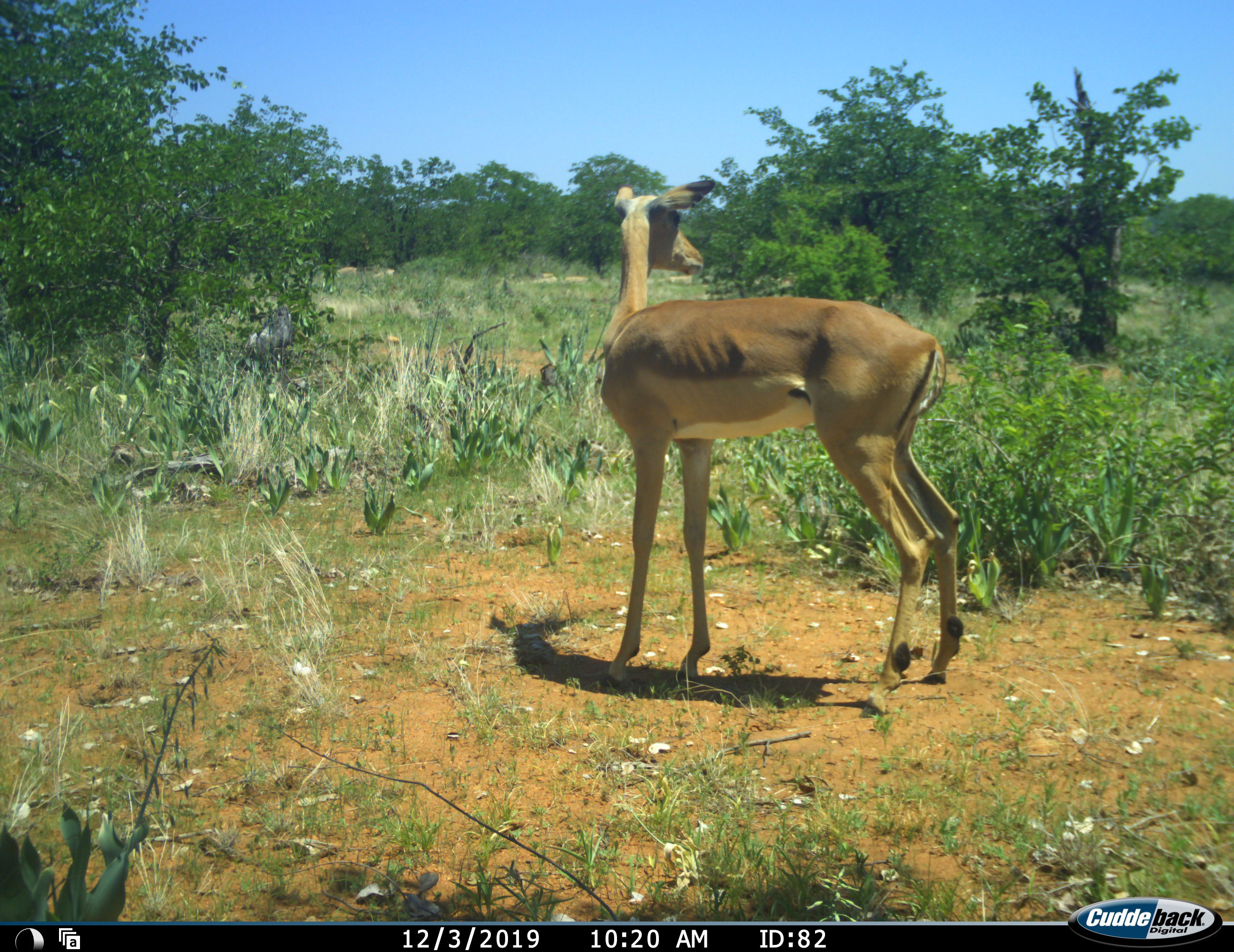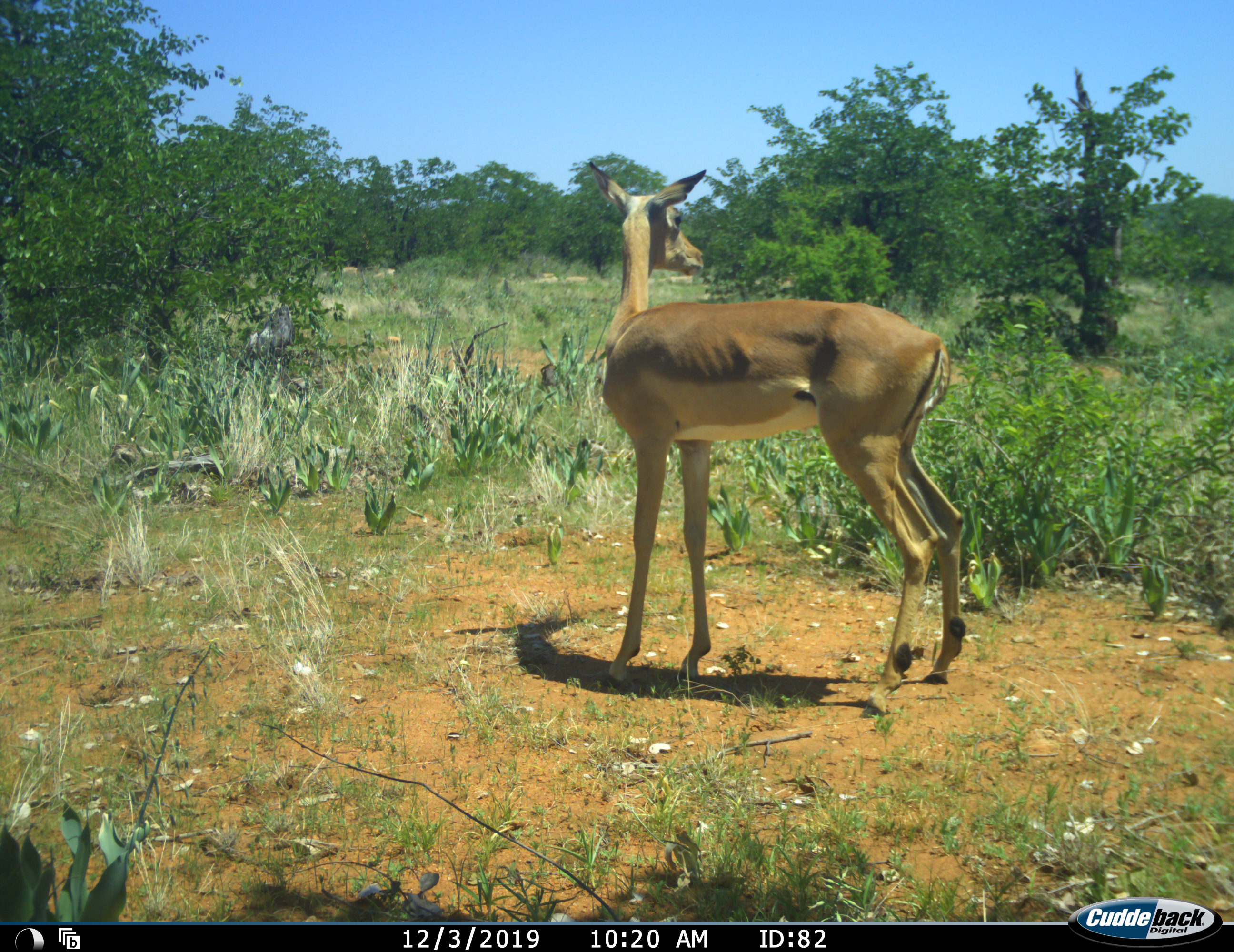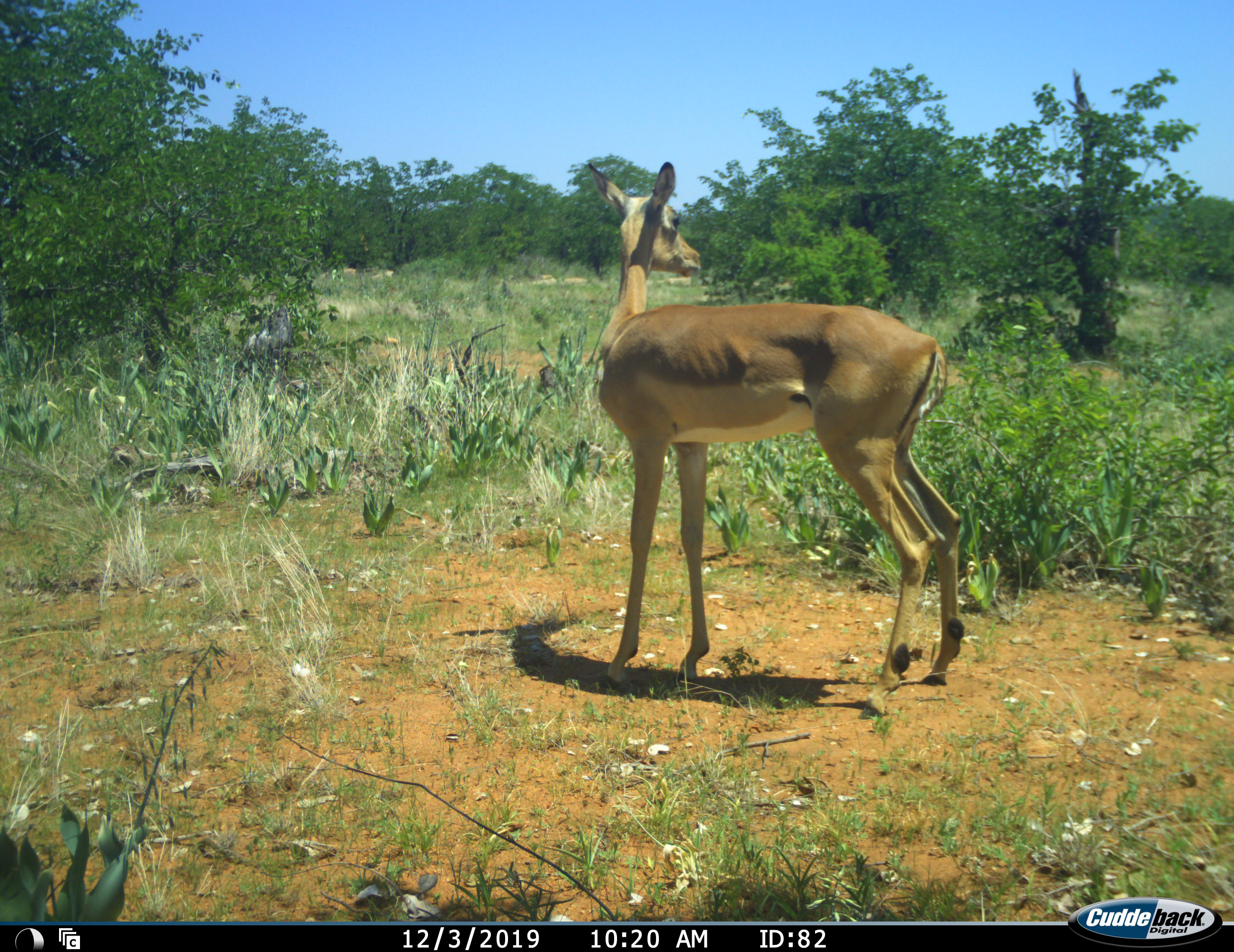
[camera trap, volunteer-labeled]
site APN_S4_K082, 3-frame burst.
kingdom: Animalia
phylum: Chordata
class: Mammalia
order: Artiodactyla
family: Bovidae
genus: Aepyceros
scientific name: Aepyceros melampus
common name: impala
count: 1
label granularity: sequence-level